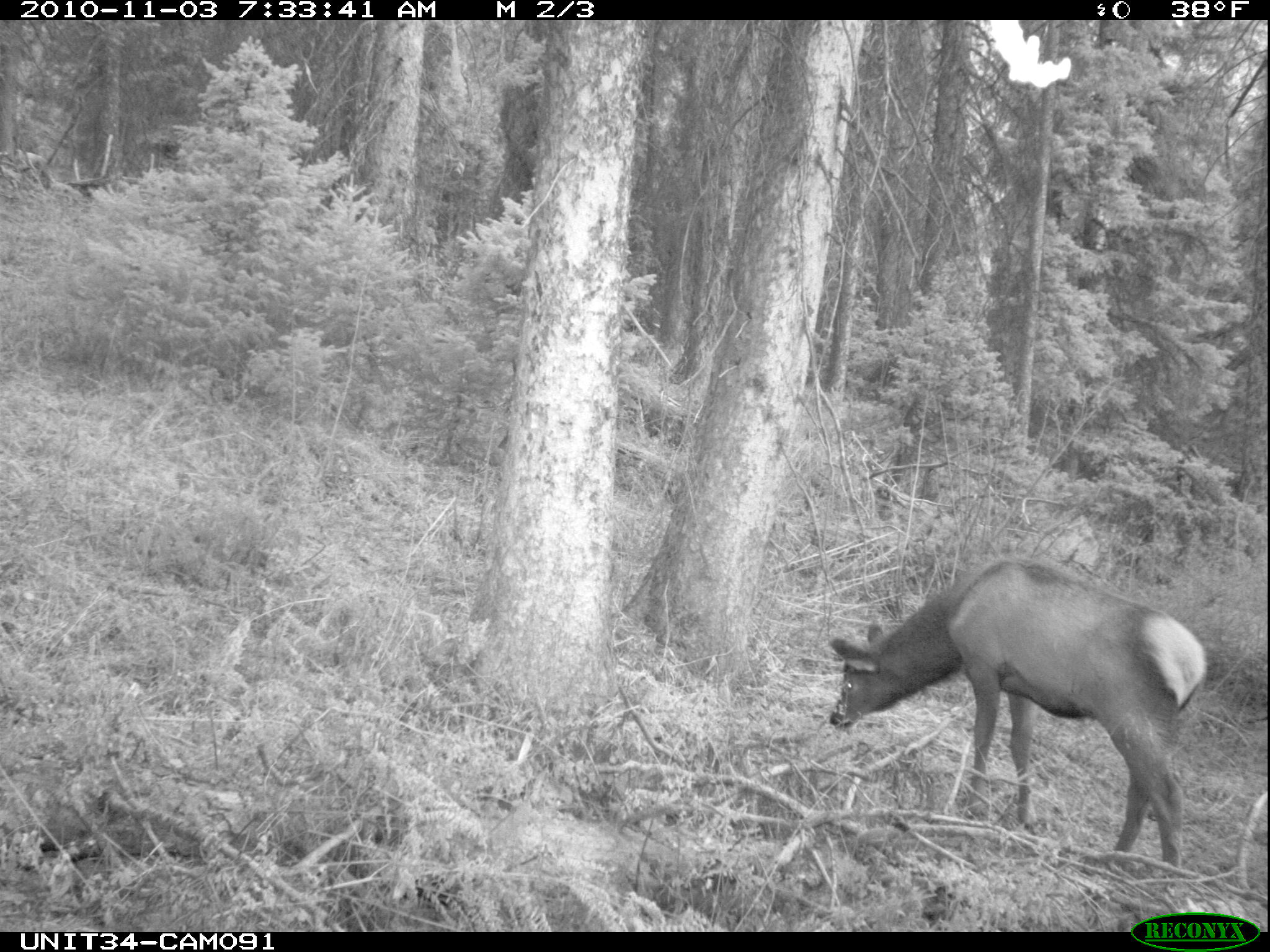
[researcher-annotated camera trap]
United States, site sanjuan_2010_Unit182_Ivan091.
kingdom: Animalia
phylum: Chordata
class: Mammalia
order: Artiodactyla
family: Cervidae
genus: Cervus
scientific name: Cervus elaphus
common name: red deer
Cervus elaphus (red deer).